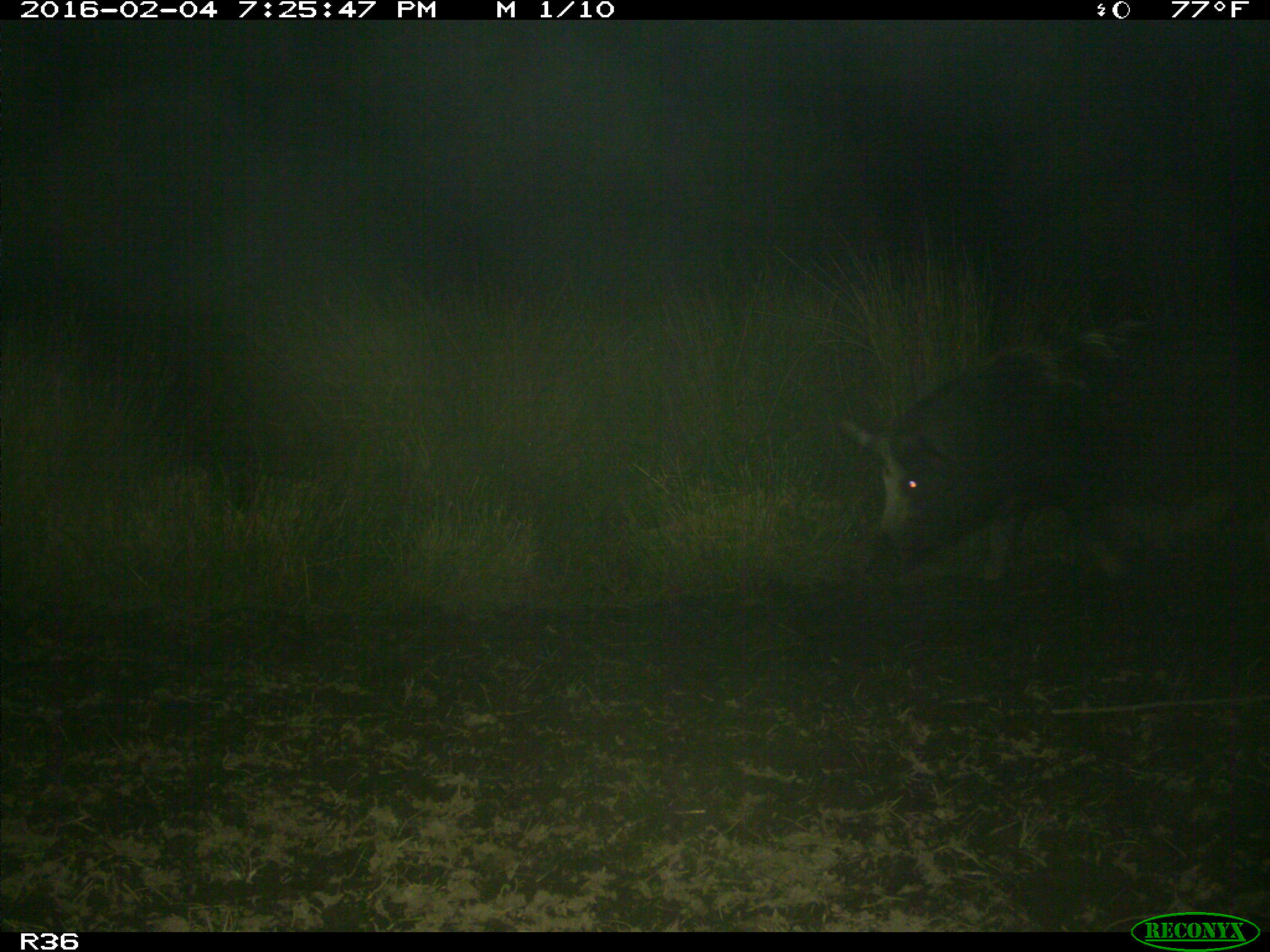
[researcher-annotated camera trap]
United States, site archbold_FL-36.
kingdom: Animalia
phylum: Chordata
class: Mammalia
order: Artiodactyla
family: Suidae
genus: Sus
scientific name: Sus scrofa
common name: wild boar